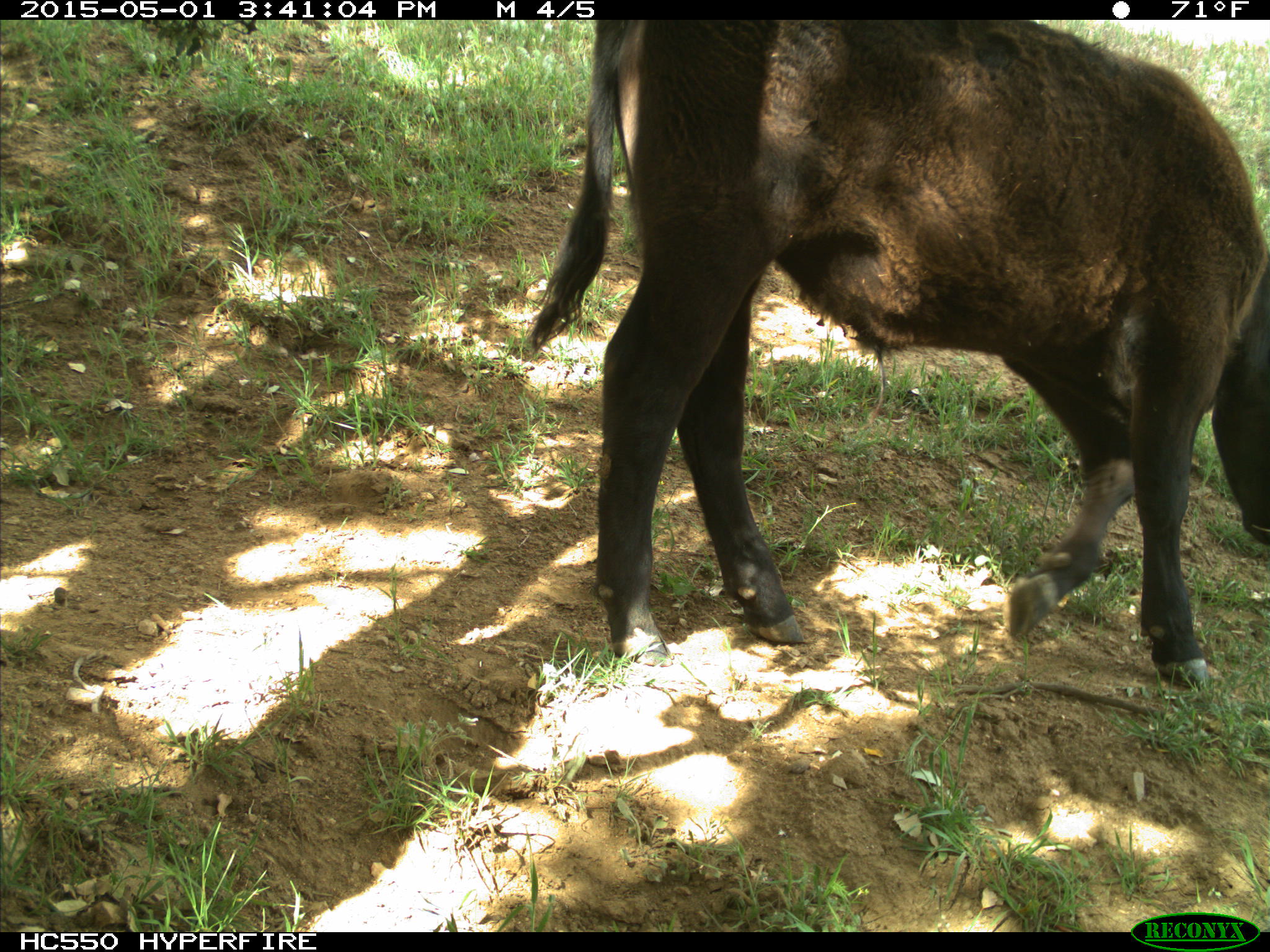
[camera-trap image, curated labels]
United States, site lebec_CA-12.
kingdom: Animalia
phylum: Chordata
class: Mammalia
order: Artiodactyla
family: Bovidae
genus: Bos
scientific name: Bos taurus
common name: domestic cow